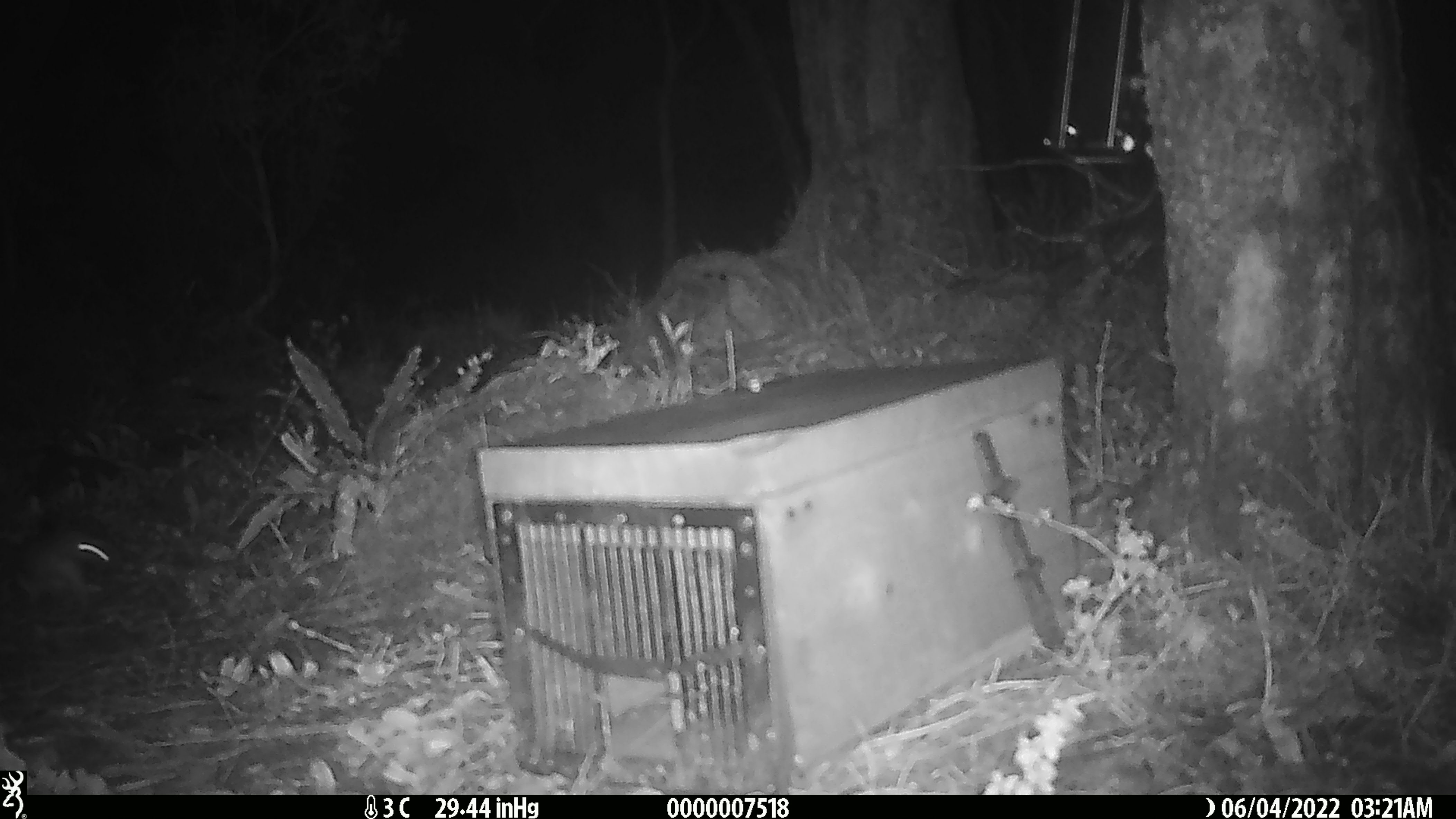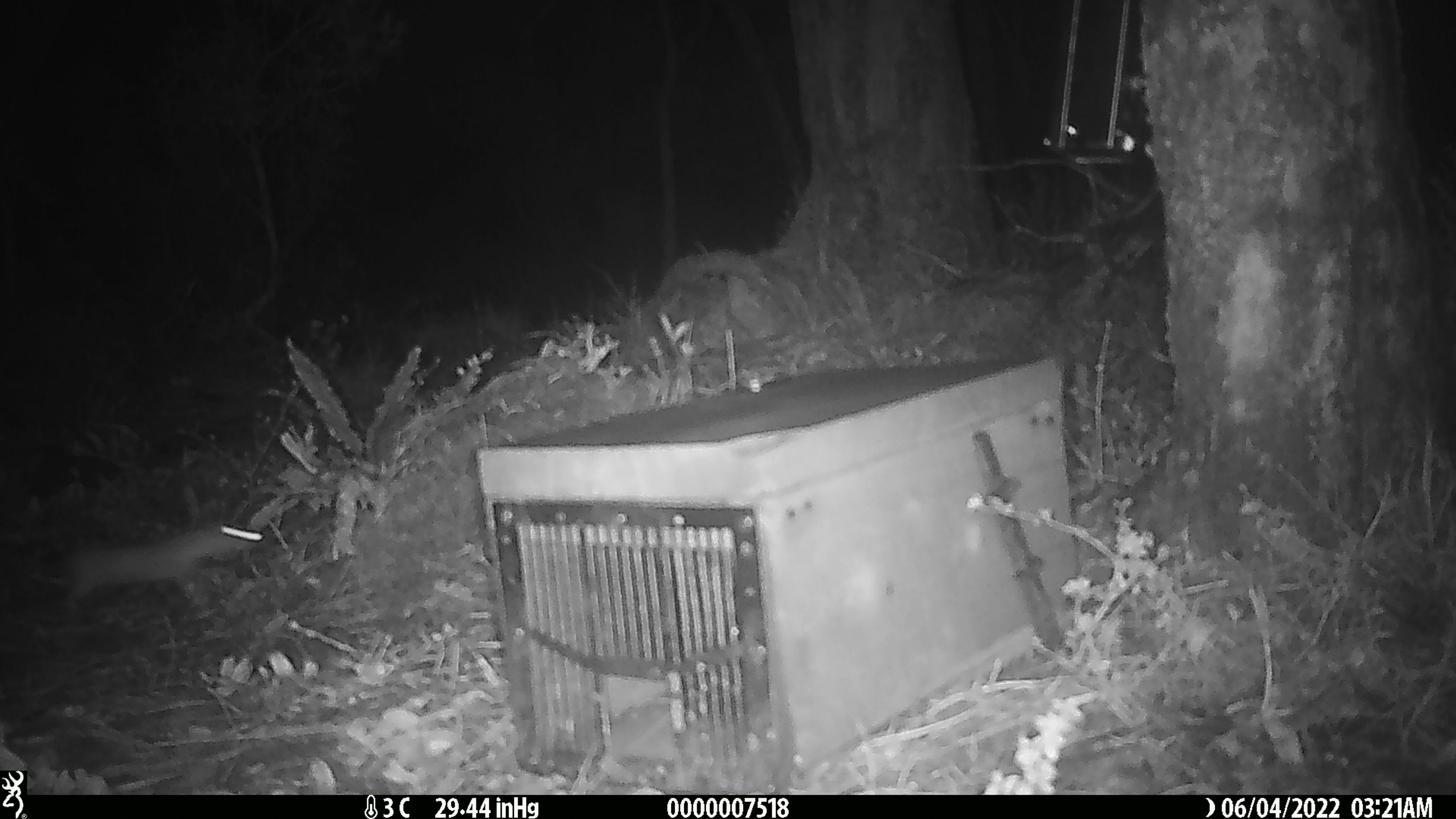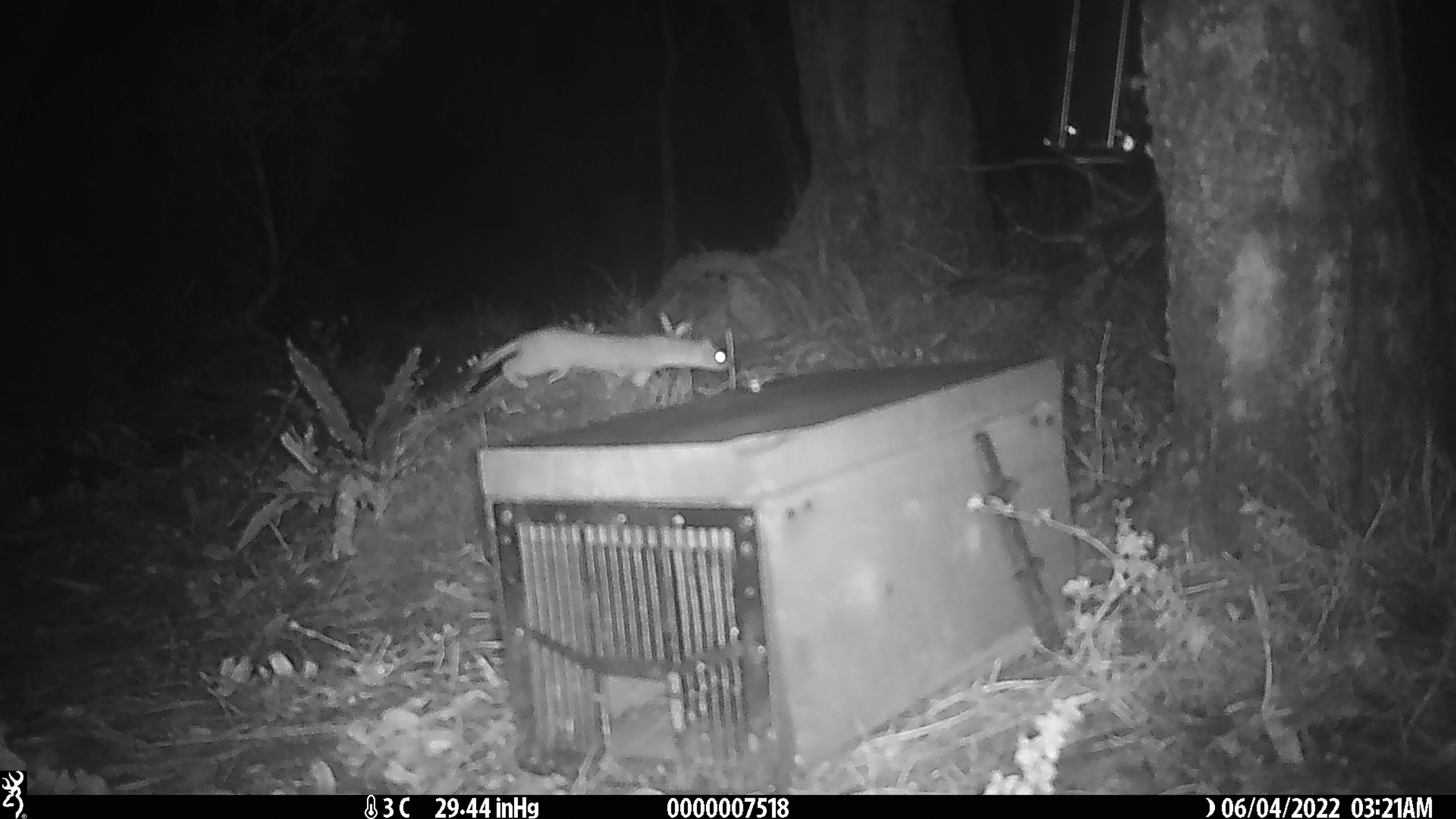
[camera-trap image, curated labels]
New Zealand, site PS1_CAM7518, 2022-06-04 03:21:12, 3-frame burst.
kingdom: Animalia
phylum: Chordata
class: Mammalia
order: Carnivora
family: Mustelidae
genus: Mustela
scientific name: Mustela erminea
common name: stoat